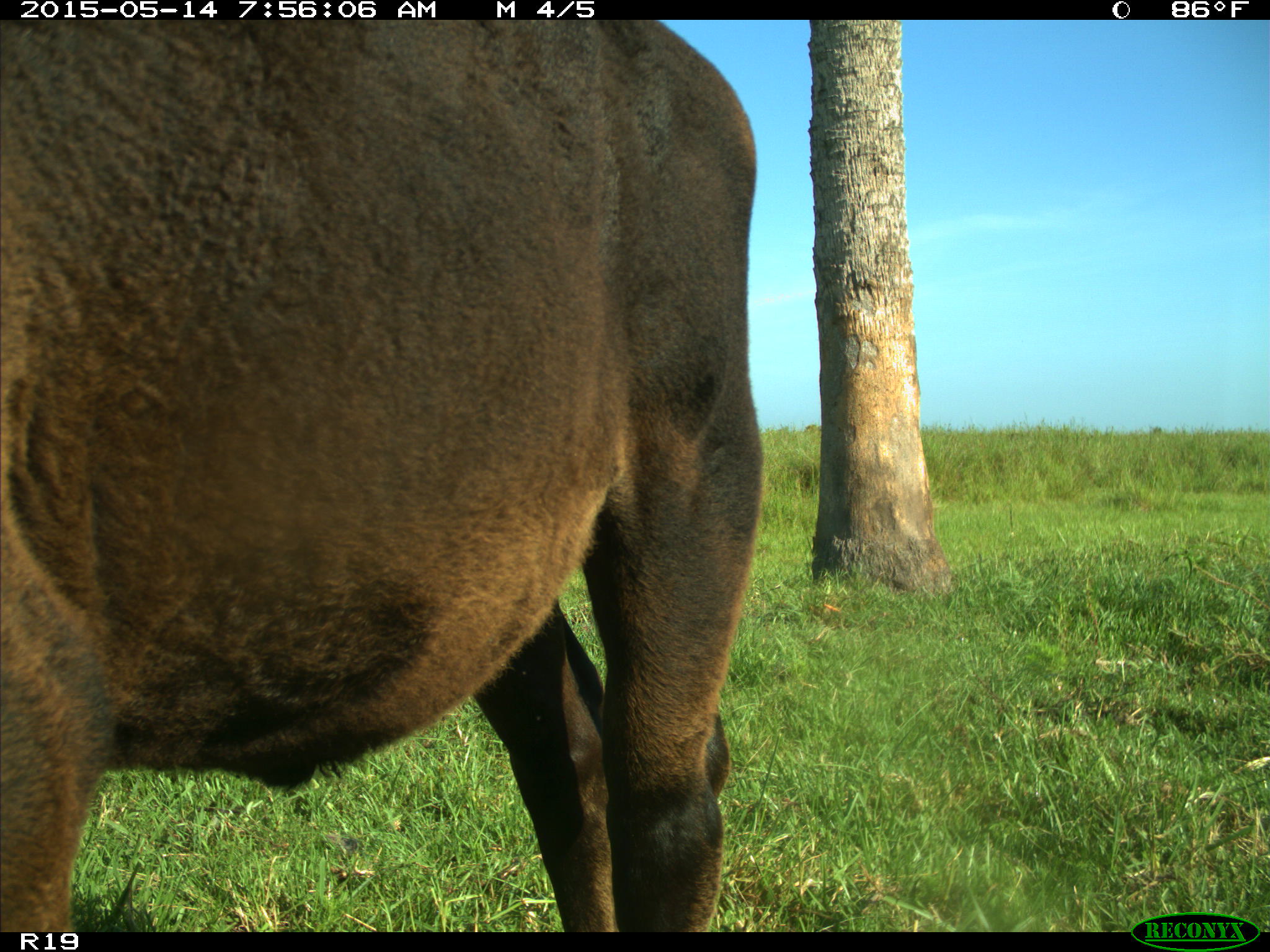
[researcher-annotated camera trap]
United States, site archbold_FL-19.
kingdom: Animalia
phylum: Chordata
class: Mammalia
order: Artiodactyla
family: Bovidae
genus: Bos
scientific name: Bos taurus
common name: domestic cow